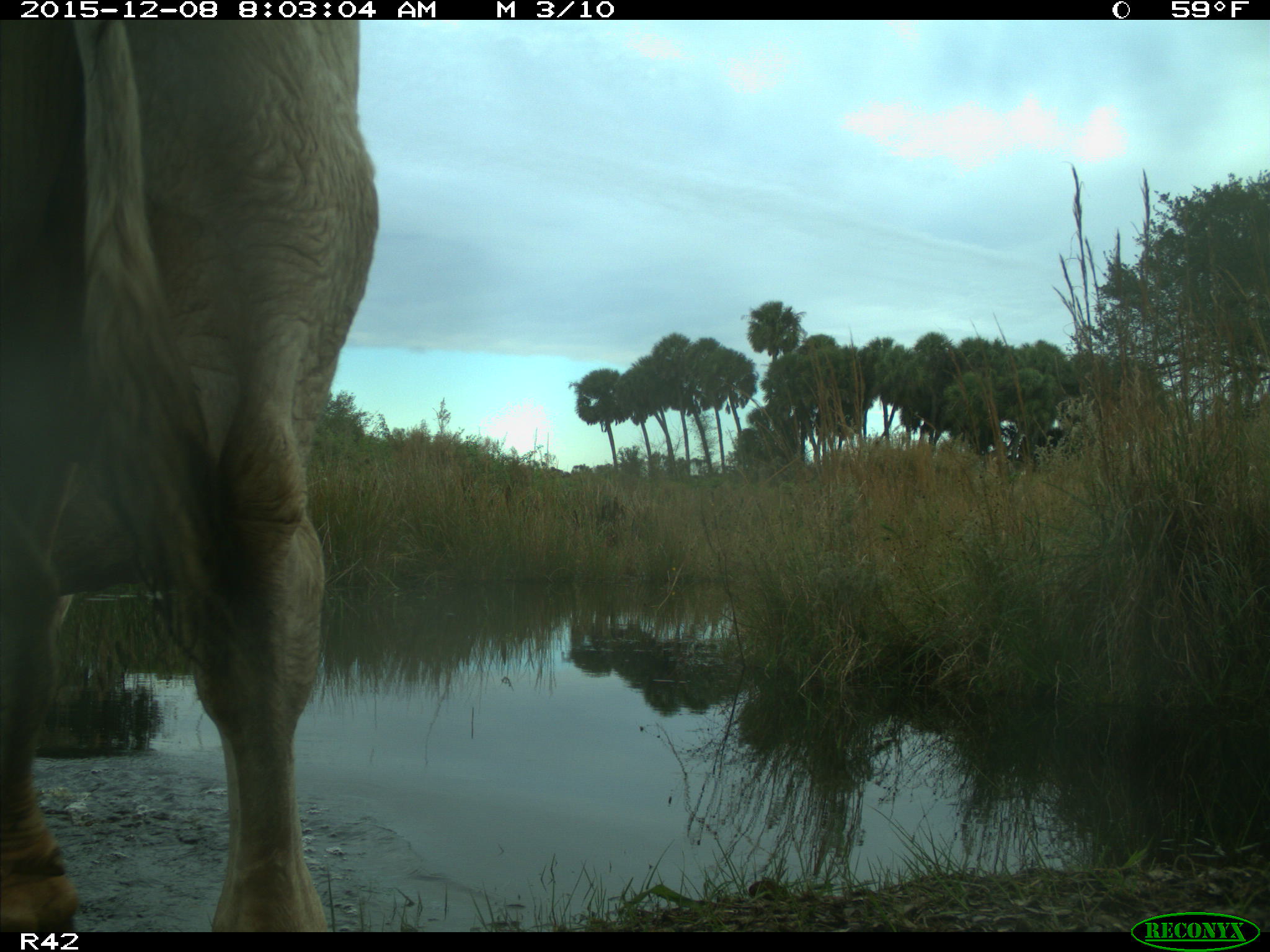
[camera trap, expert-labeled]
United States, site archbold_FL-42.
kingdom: Animalia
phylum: Chordata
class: Mammalia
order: Artiodactyla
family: Bovidae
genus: Bos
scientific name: Bos taurus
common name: domestic cow